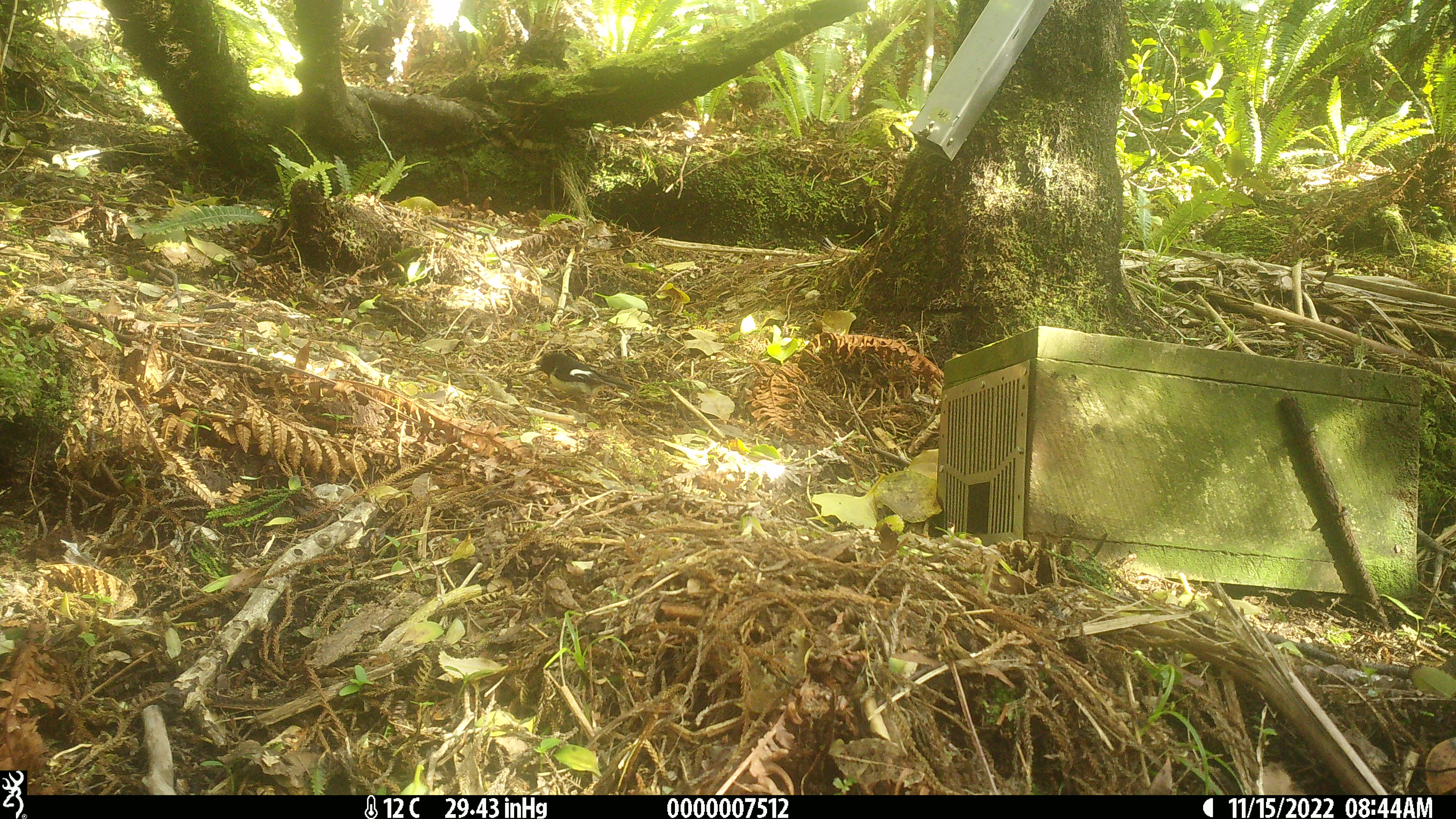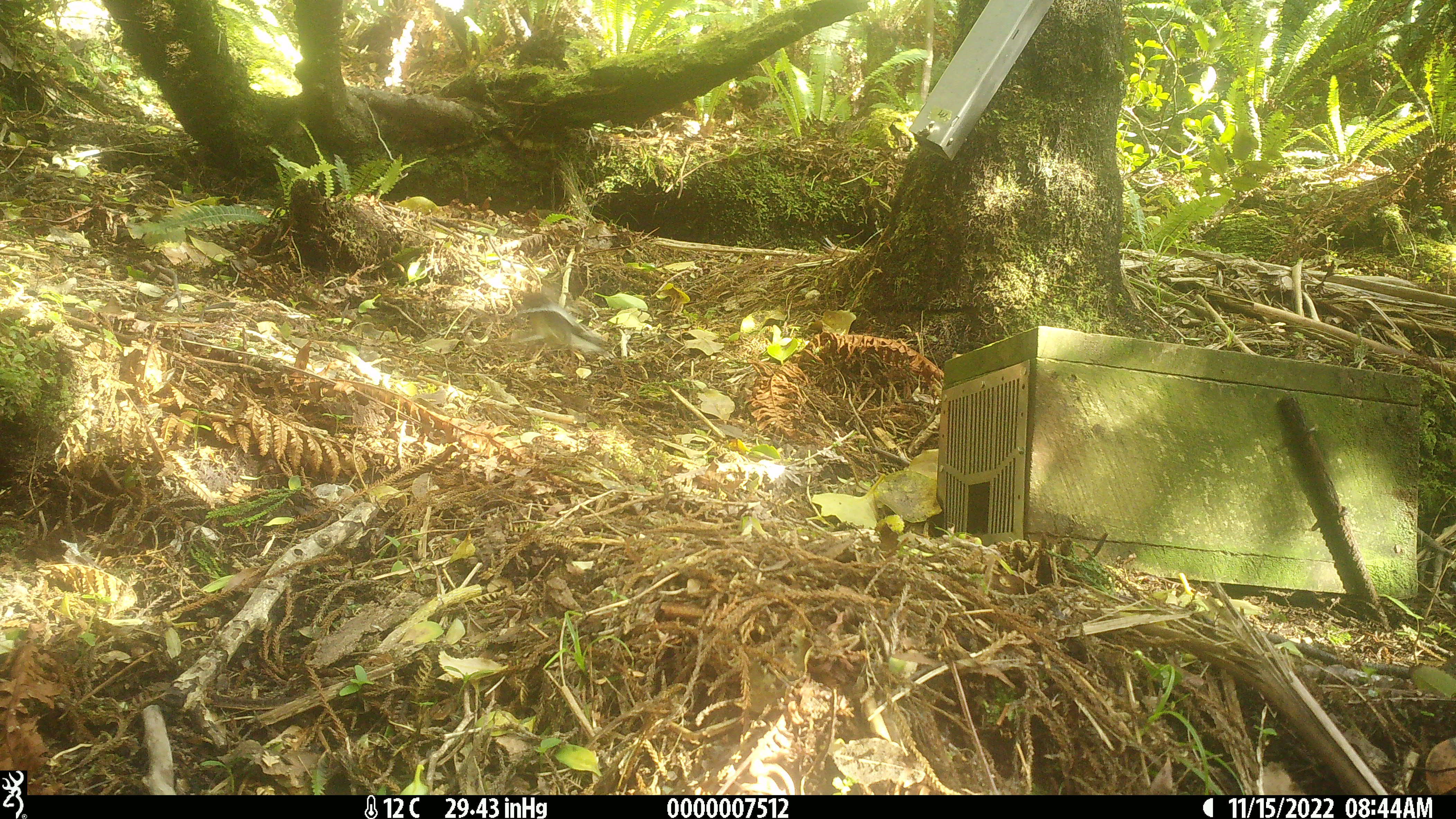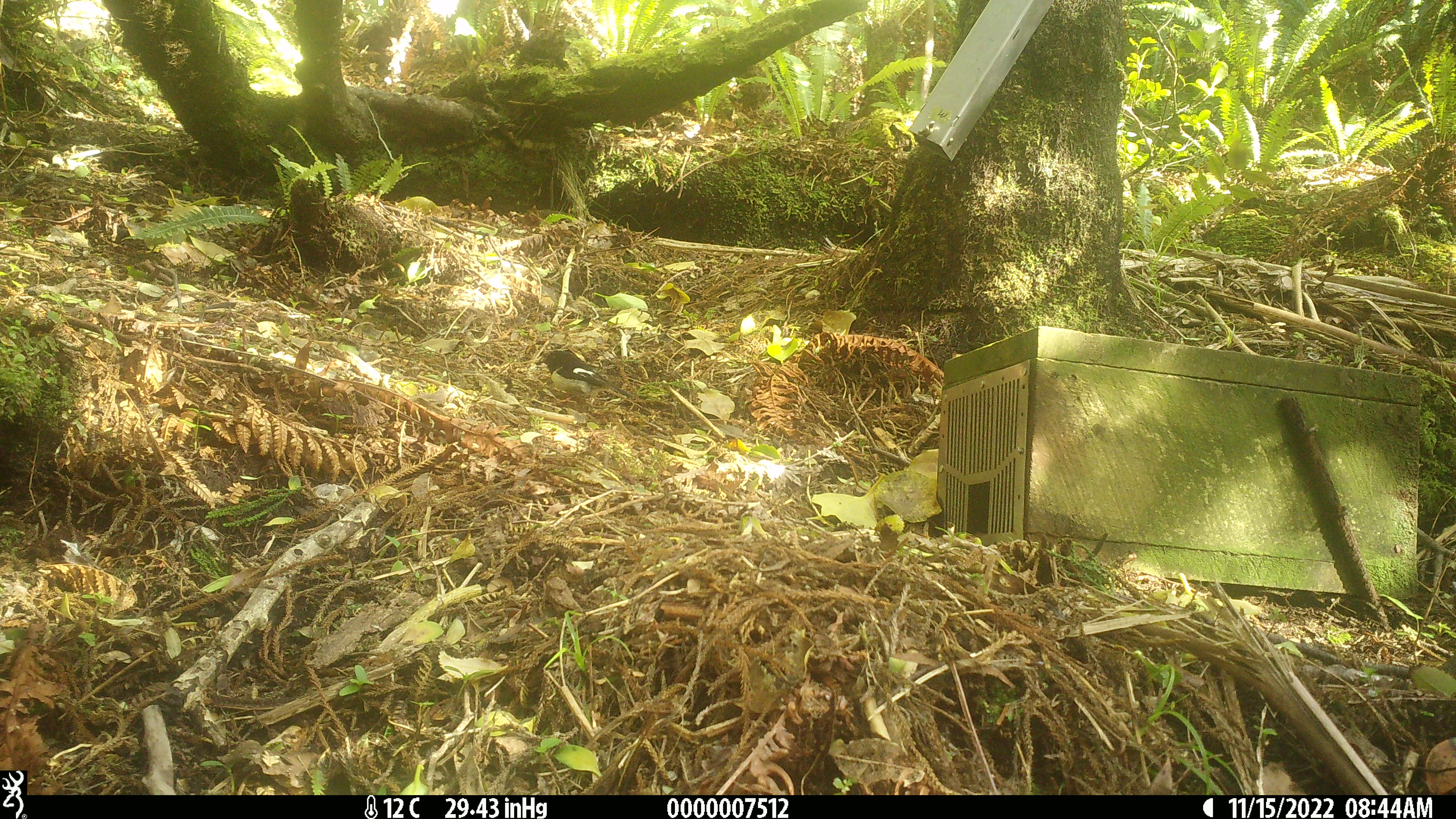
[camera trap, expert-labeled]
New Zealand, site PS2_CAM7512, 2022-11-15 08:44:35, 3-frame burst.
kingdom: Animalia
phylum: Chordata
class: Aves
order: Passeriformes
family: Petroicidae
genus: Petroica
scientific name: Petroica macrocephala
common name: tomtit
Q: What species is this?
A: Tomtit (Petroica macrocephala).